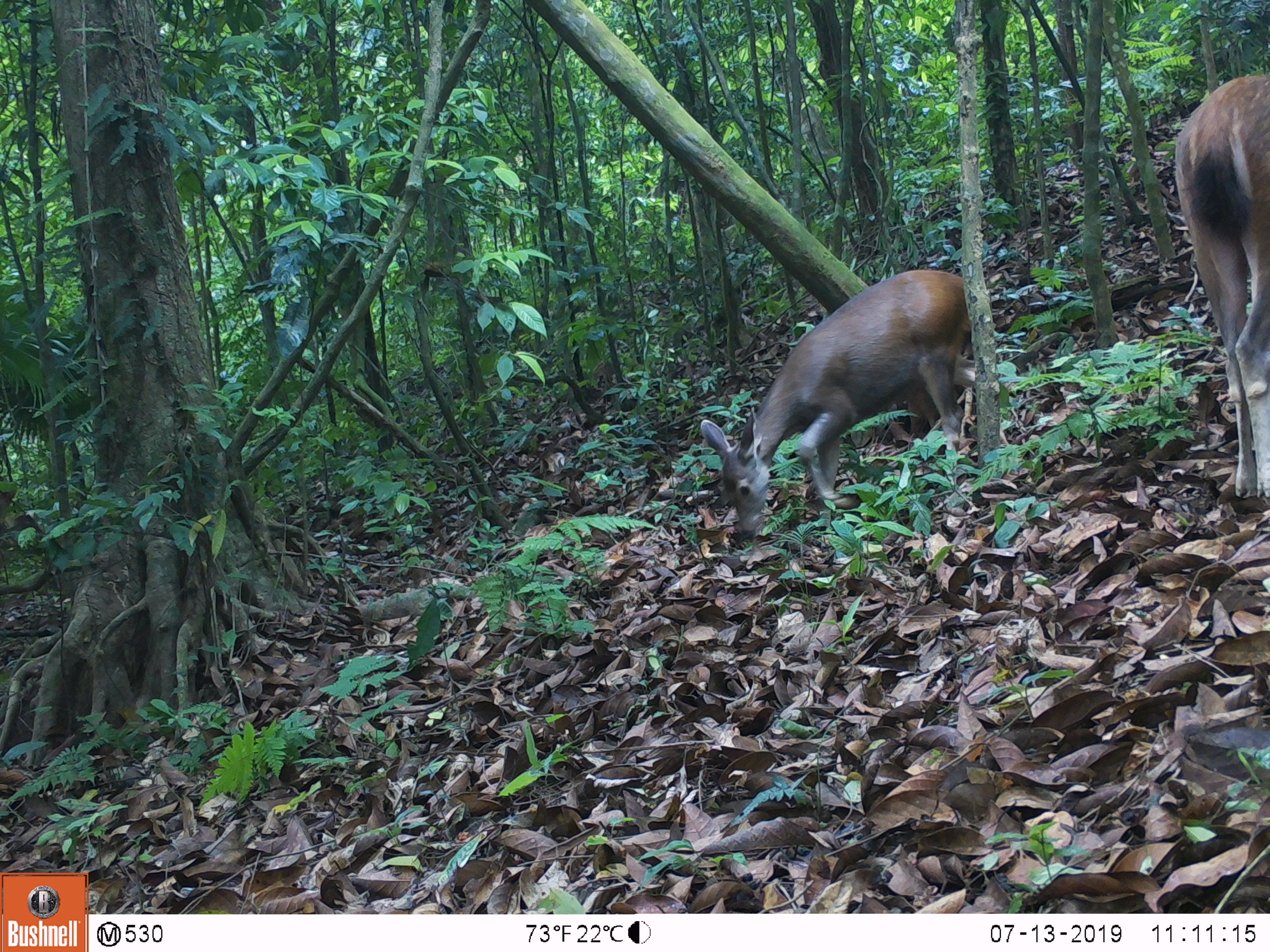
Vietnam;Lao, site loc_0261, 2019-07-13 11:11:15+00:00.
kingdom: Animalia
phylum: Chordata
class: Mammalia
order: Artiodactyla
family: Cervidae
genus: Rusa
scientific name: Rusa unicolor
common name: sambar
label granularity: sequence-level